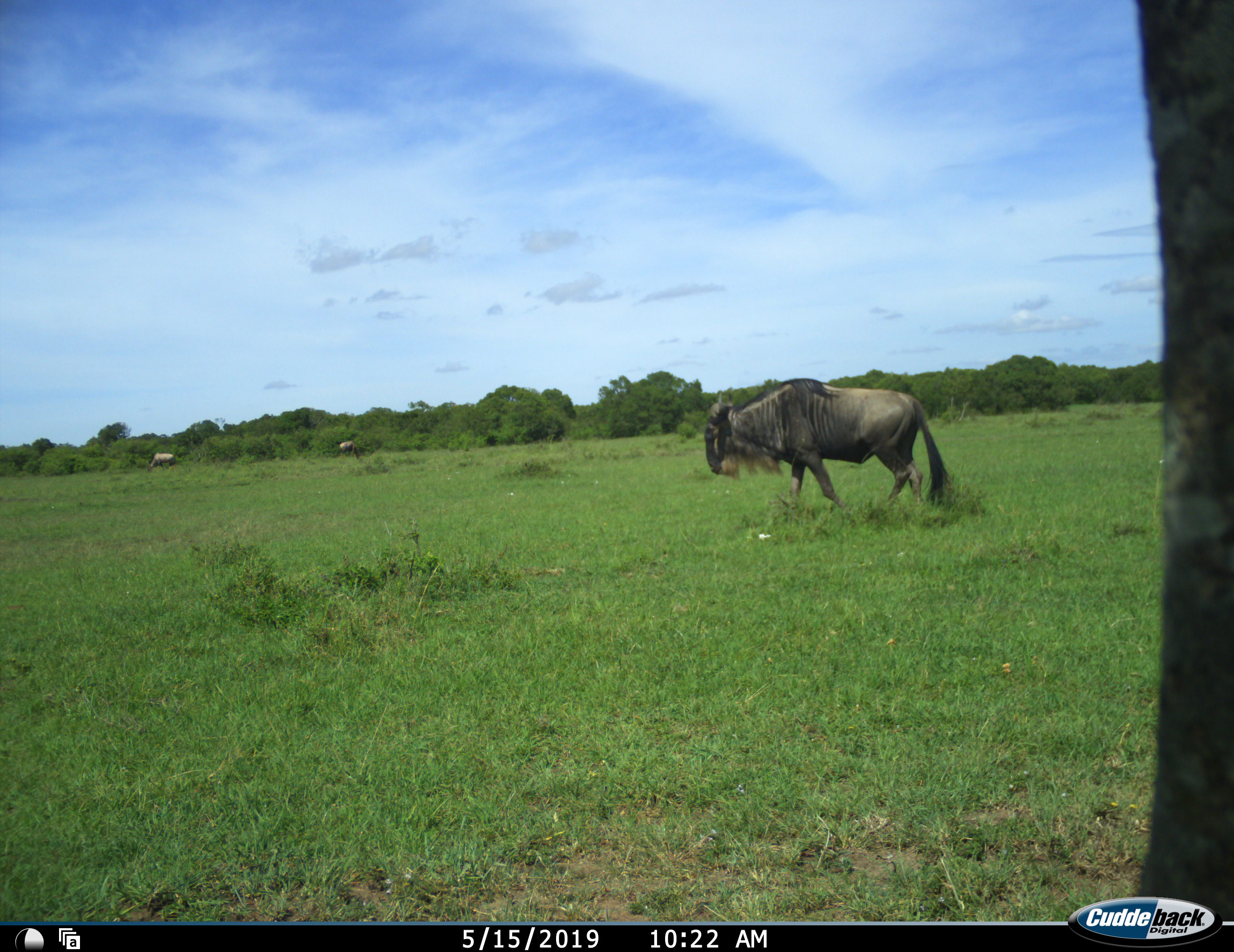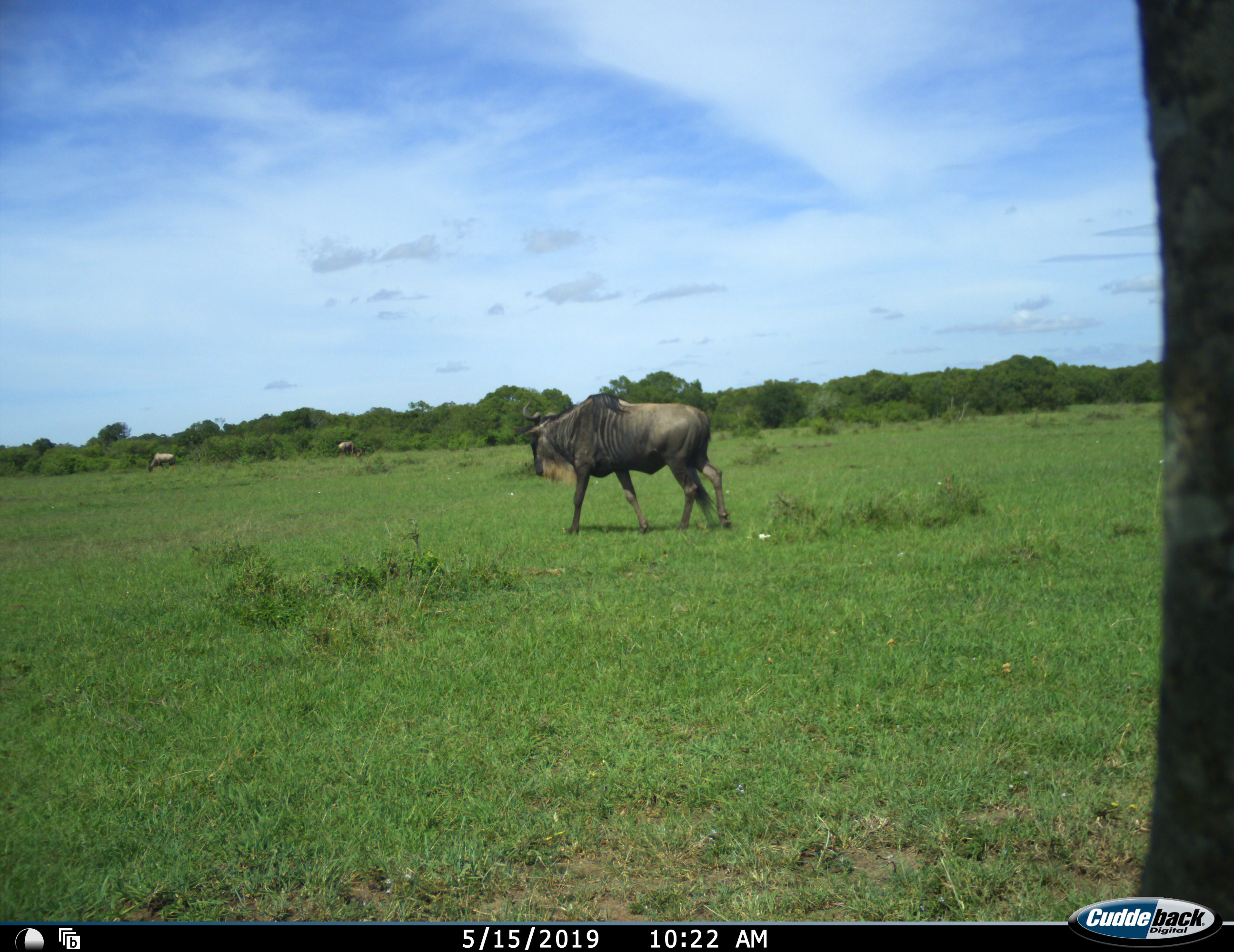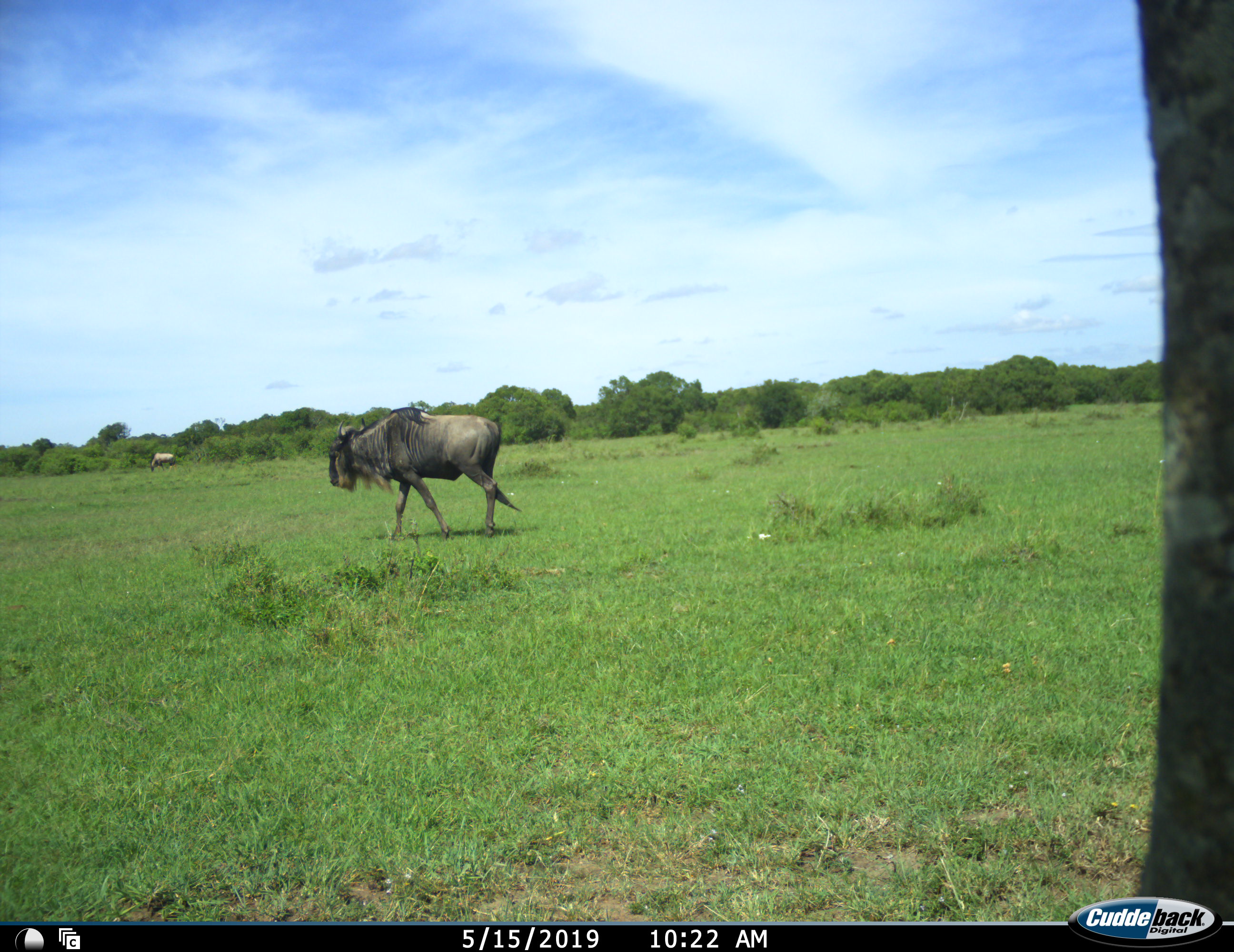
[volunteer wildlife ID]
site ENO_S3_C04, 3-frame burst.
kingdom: Animalia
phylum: Chordata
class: Mammalia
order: Artiodactyla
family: Bovidae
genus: Connochaetes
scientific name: Connochaetes taurinus taurinus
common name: blue wildebeest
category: wildebeestblue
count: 3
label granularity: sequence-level